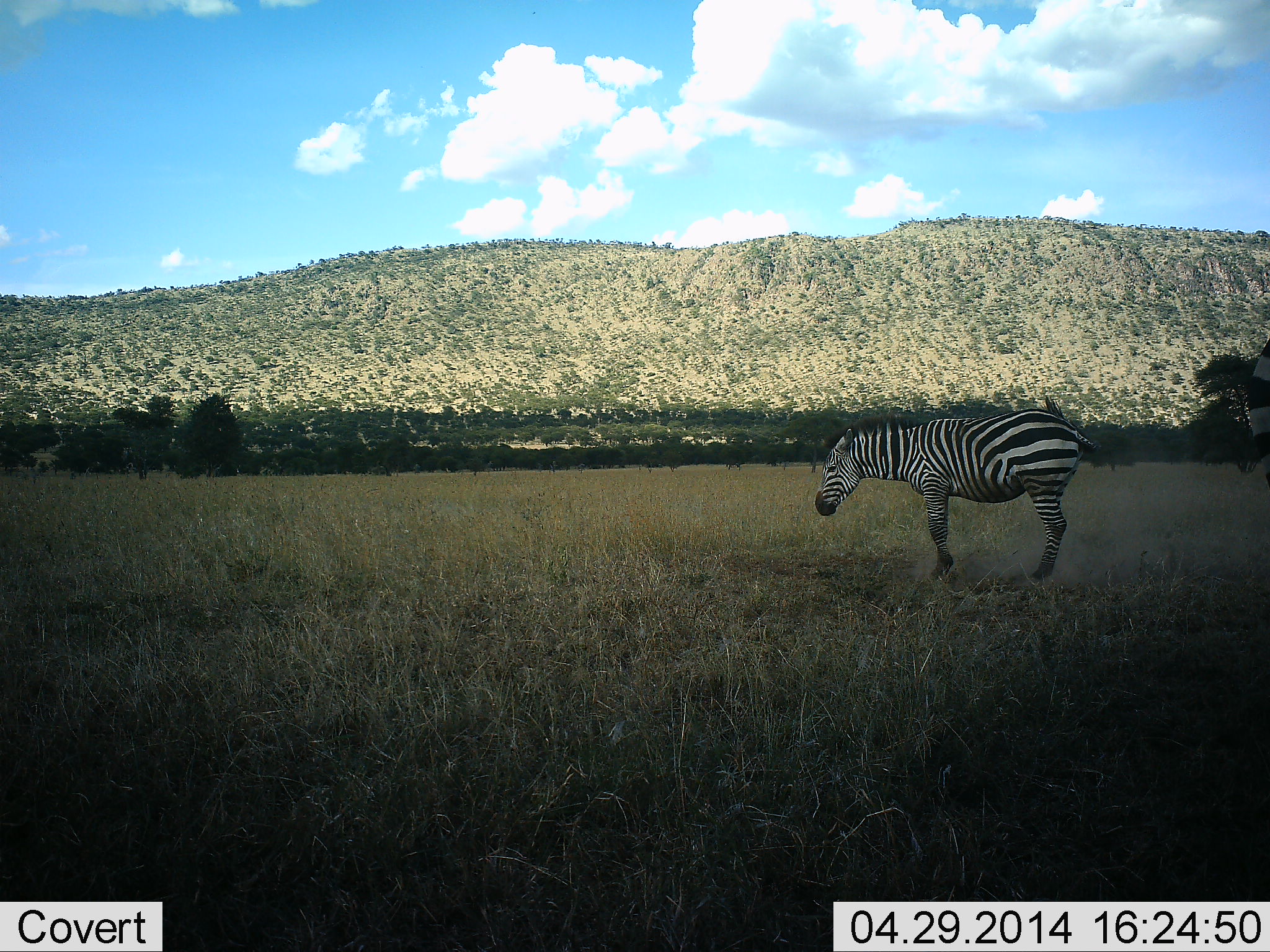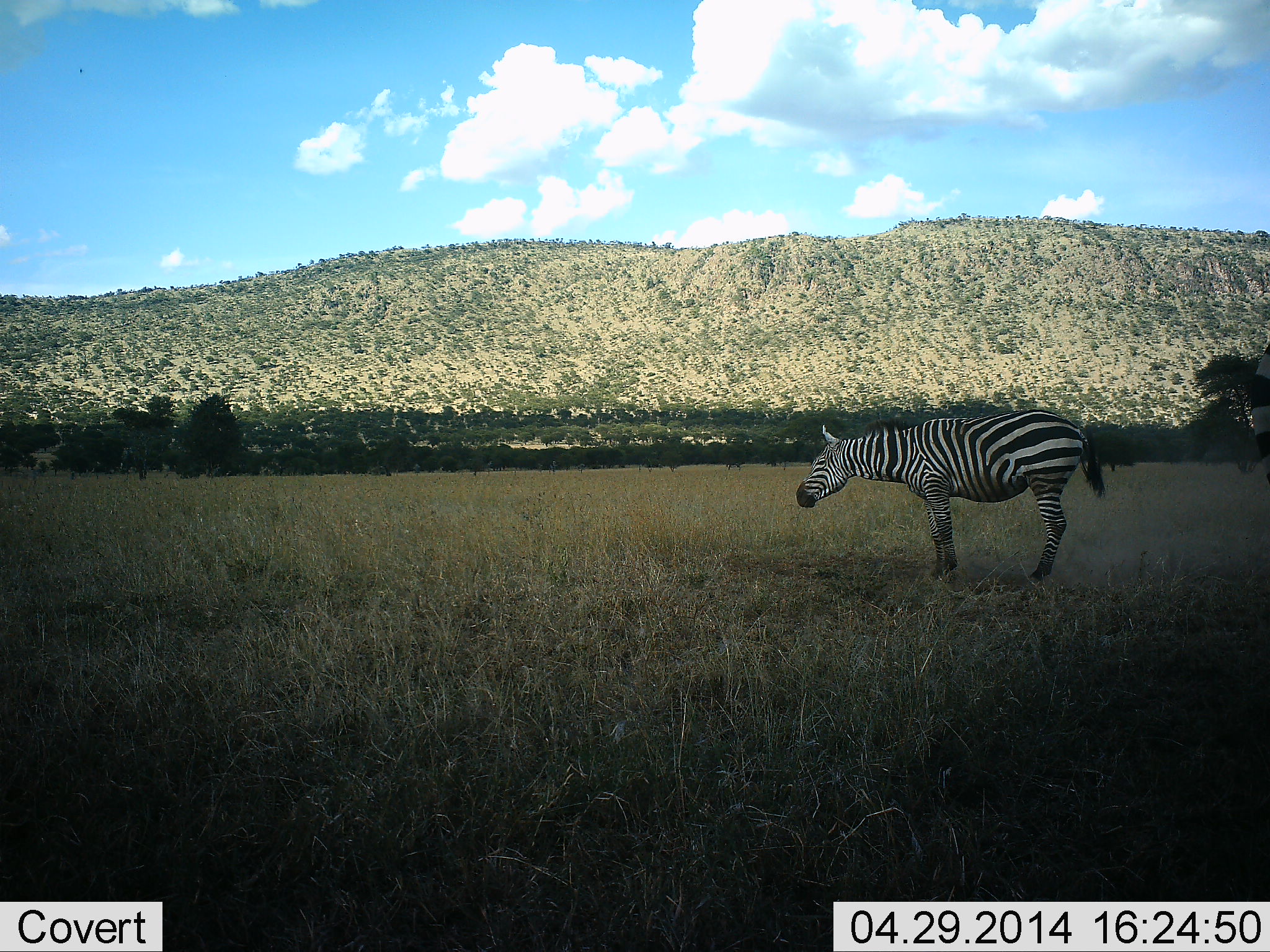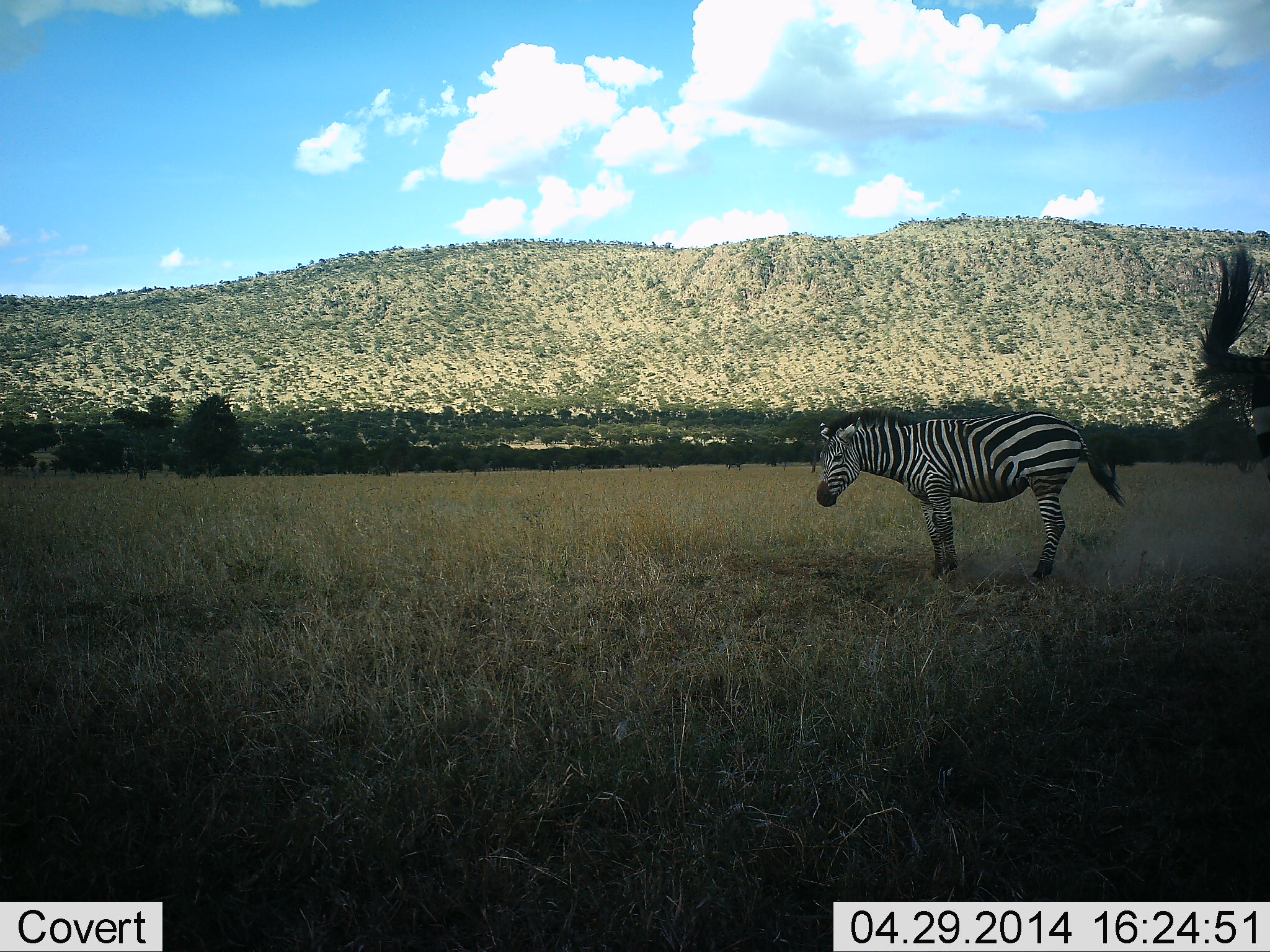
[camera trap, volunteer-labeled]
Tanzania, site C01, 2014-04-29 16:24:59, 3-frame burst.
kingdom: Animalia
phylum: Chordata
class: Mammalia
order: Perissodactyla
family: Equidae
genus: Equus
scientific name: Equus quagga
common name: plains zebra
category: zebra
Zebra (plains zebra) (Equus quagga), count 2. Behavior (volunteer vote fractions): standing 100%, resting 0%, moving 10%, interacting 0%. Young present (vote fraction): 0%. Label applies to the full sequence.